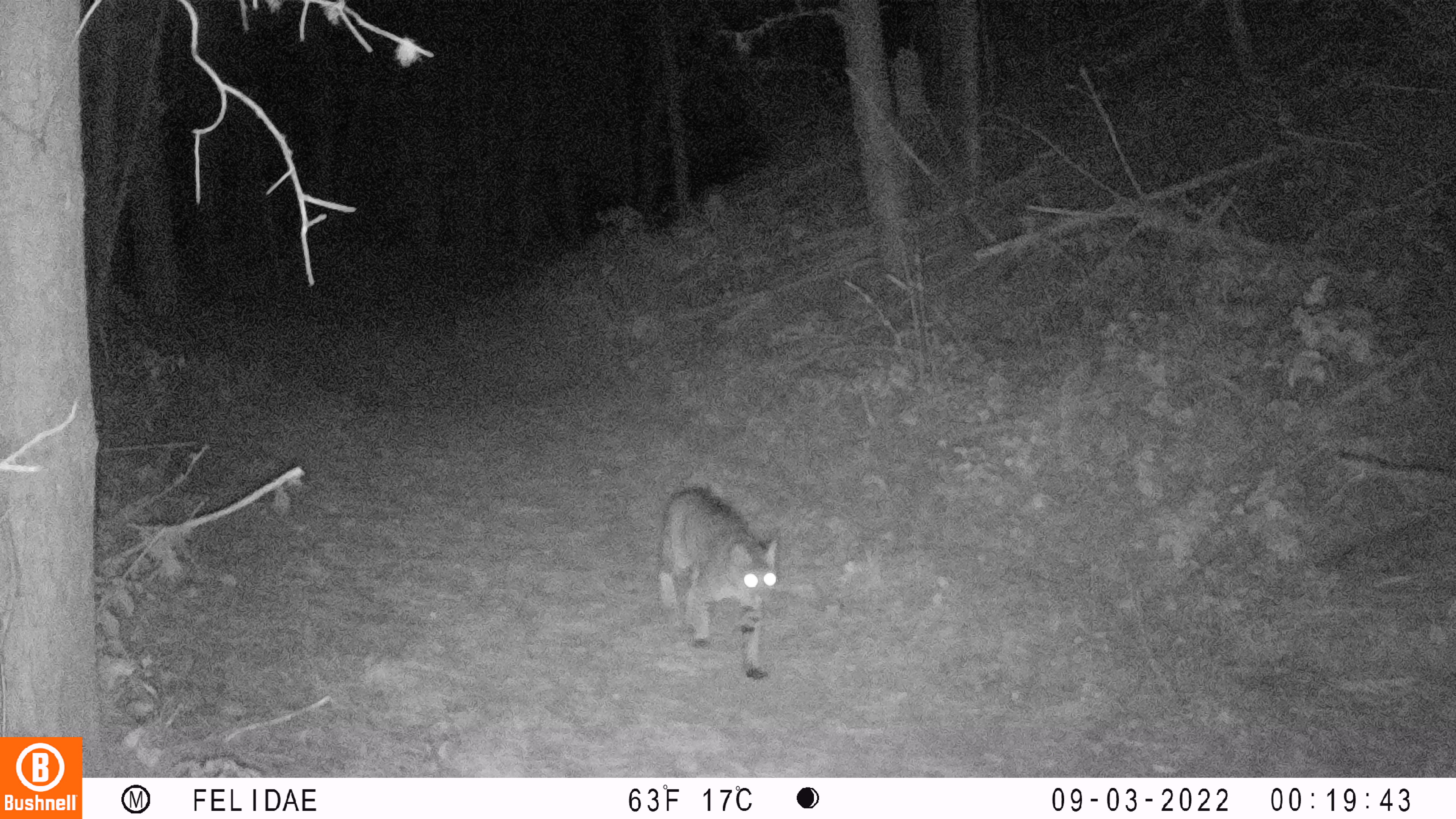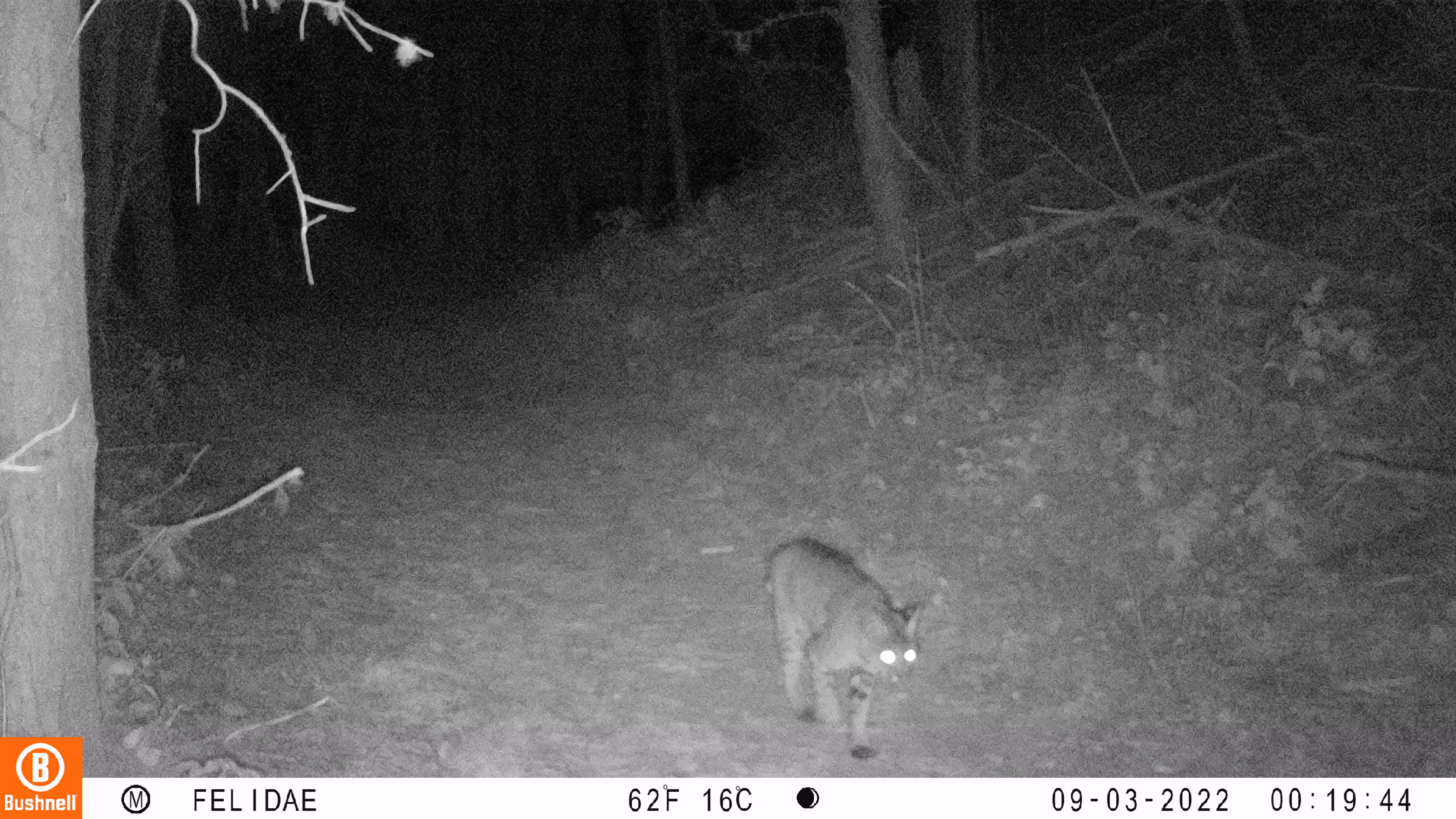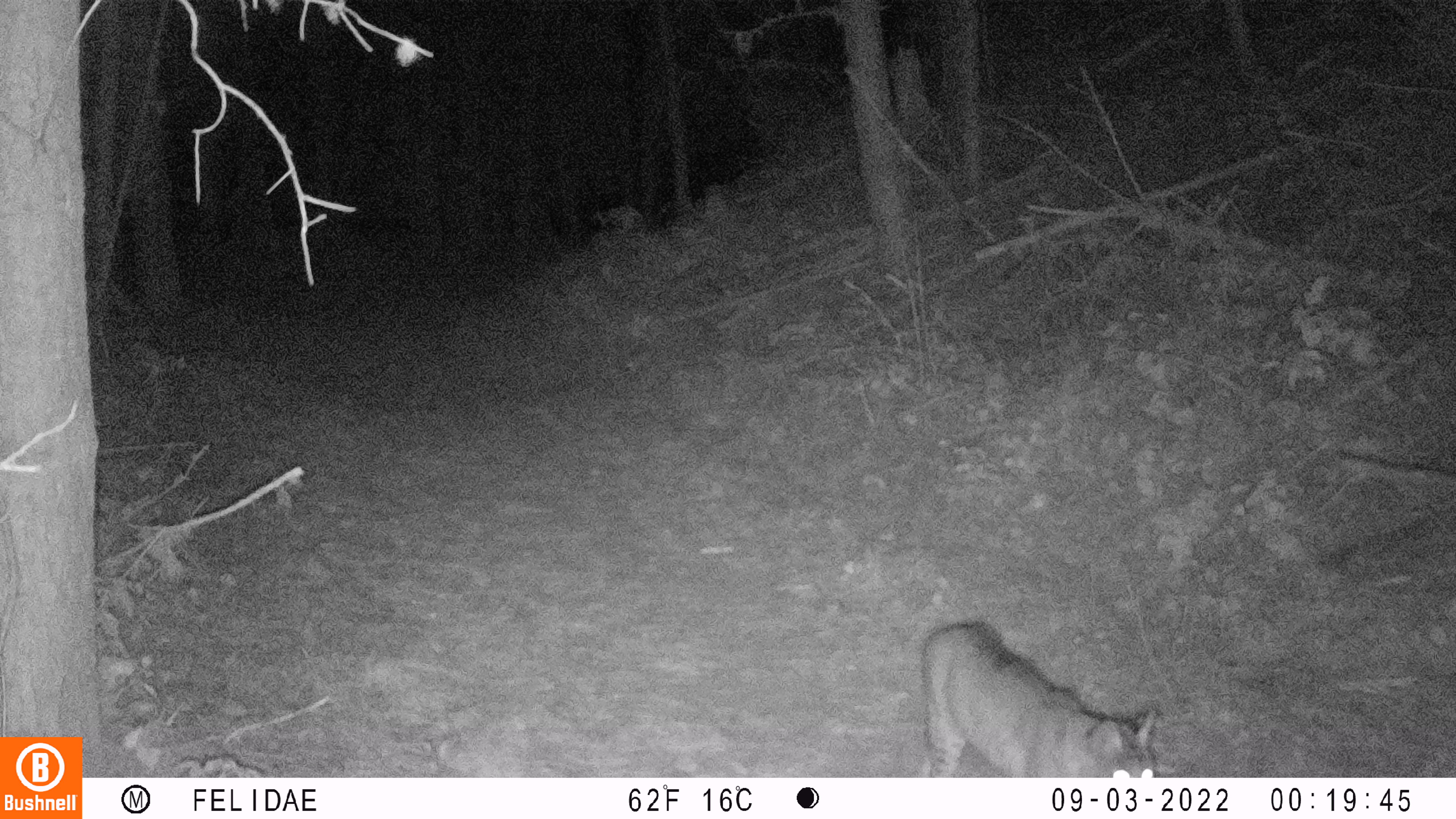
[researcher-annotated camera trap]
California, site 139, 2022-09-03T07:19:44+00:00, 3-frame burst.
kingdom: Animalia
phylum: Chordata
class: Mammalia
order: Carnivora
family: Felidae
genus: Lynx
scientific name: Lynx rufus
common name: bobcat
Bobcat (Lynx rufus).